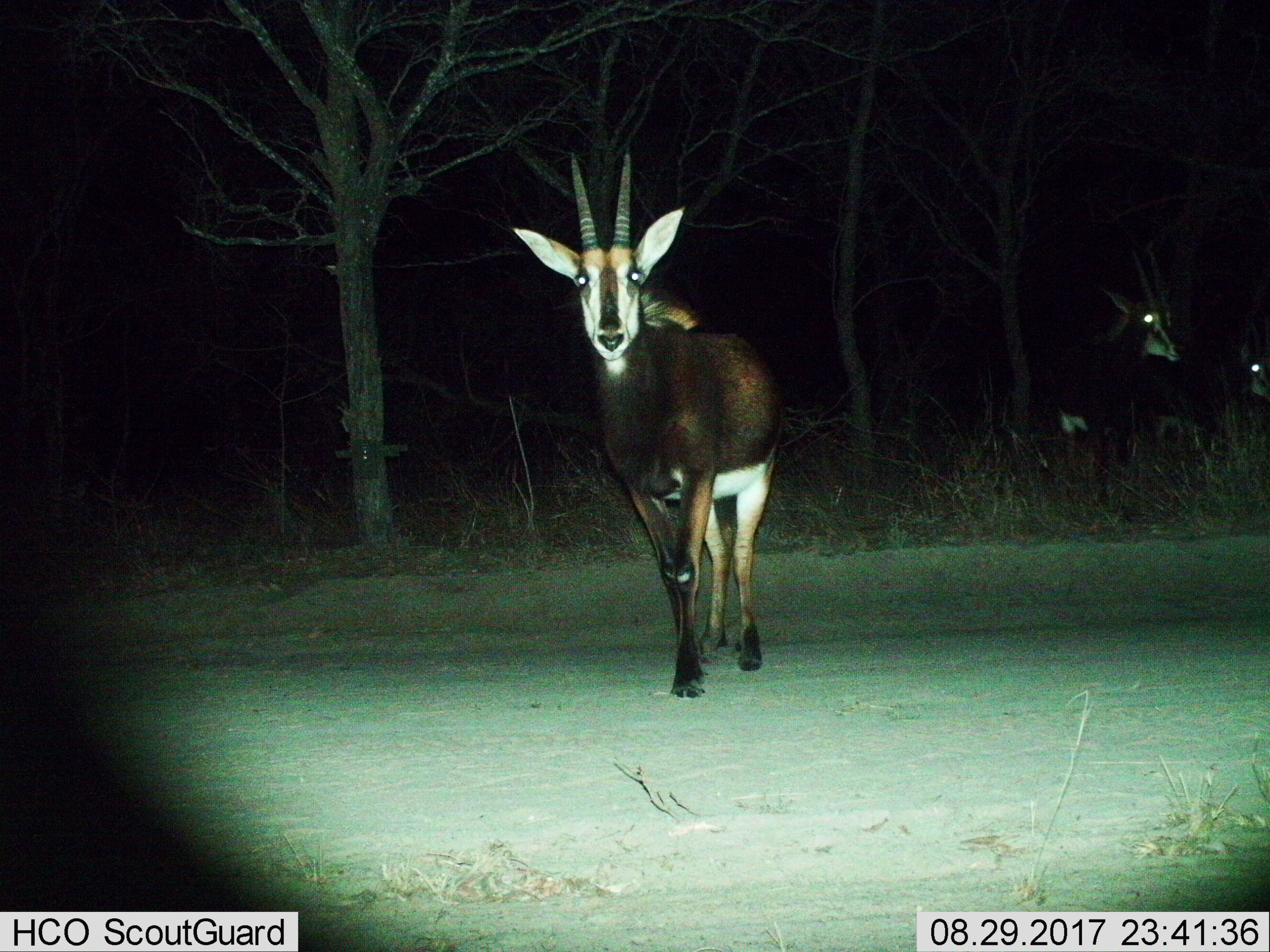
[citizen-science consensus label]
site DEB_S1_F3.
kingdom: Animalia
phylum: Chordata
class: Mammalia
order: Artiodactyla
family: Bovidae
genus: Hippotragus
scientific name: Hippotragus niger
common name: sable antelope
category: sable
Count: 3.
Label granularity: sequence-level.